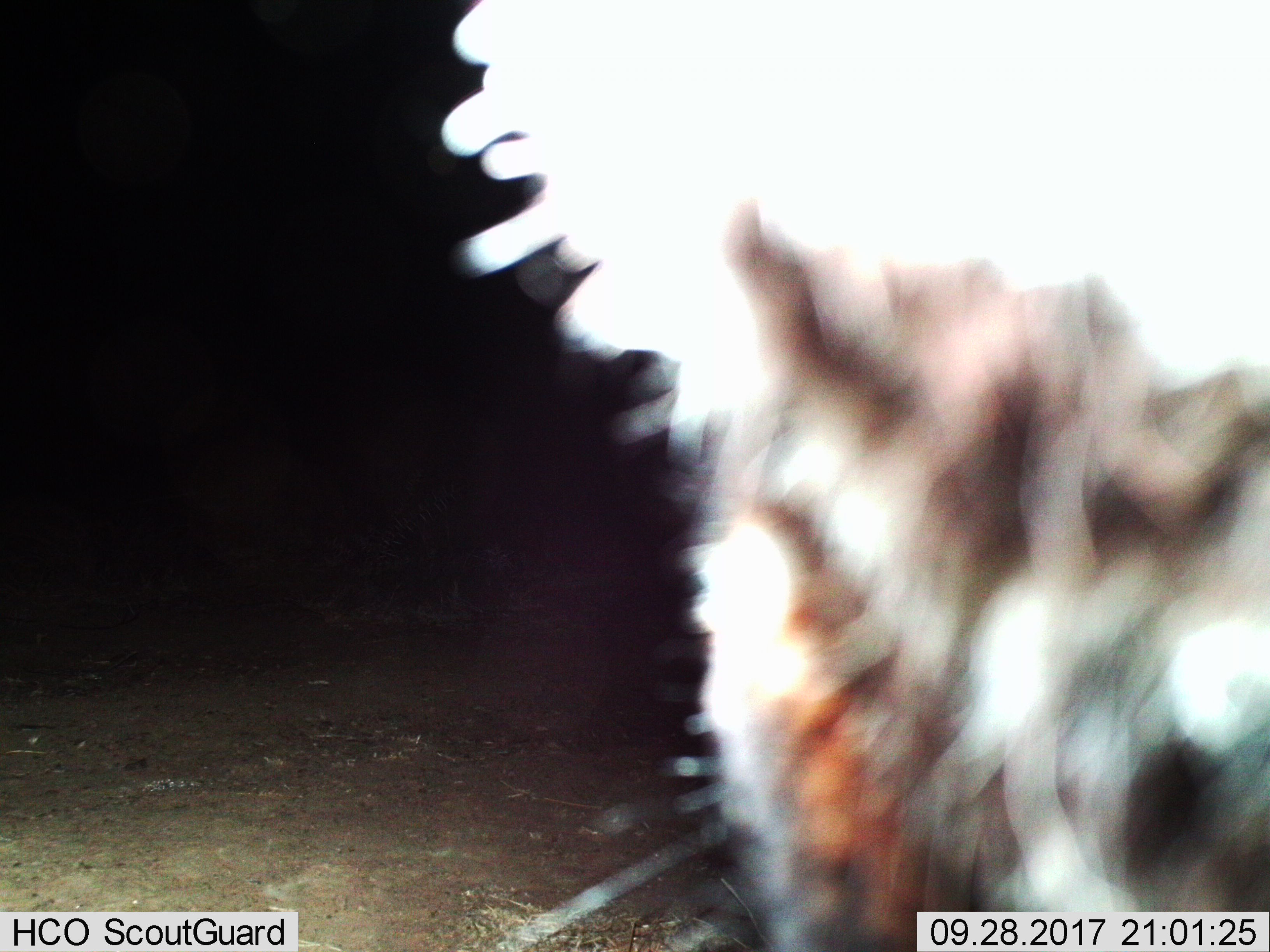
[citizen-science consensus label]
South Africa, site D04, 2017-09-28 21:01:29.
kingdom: Animalia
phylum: Chordata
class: Mammalia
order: Carnivora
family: Hyaenidae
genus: Parahyaena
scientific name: Parahyaena brunnea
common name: brown hyena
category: hyenabrown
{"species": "hyenabrown (brown hyena) (Parahyaena brunnea)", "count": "1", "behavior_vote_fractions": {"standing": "100%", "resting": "0%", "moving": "0%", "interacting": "0%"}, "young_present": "0%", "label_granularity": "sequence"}